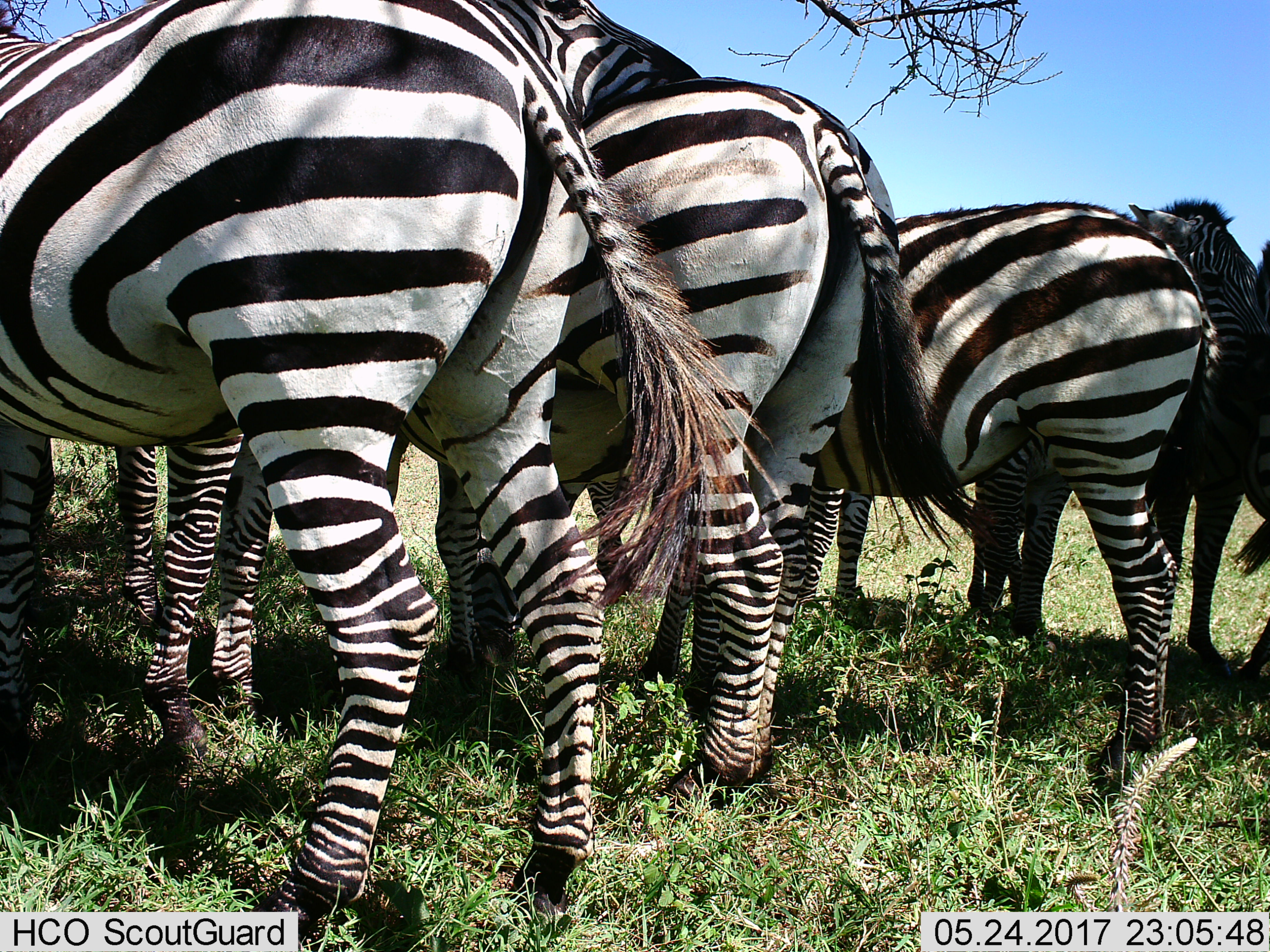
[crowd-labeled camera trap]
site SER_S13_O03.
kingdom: Animalia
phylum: Chordata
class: Mammalia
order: Perissodactyla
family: Equidae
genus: Equus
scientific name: Equus quagga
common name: plains zebra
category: zebraplains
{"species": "zebraplains (plains zebra) (Equus quagga)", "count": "6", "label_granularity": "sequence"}